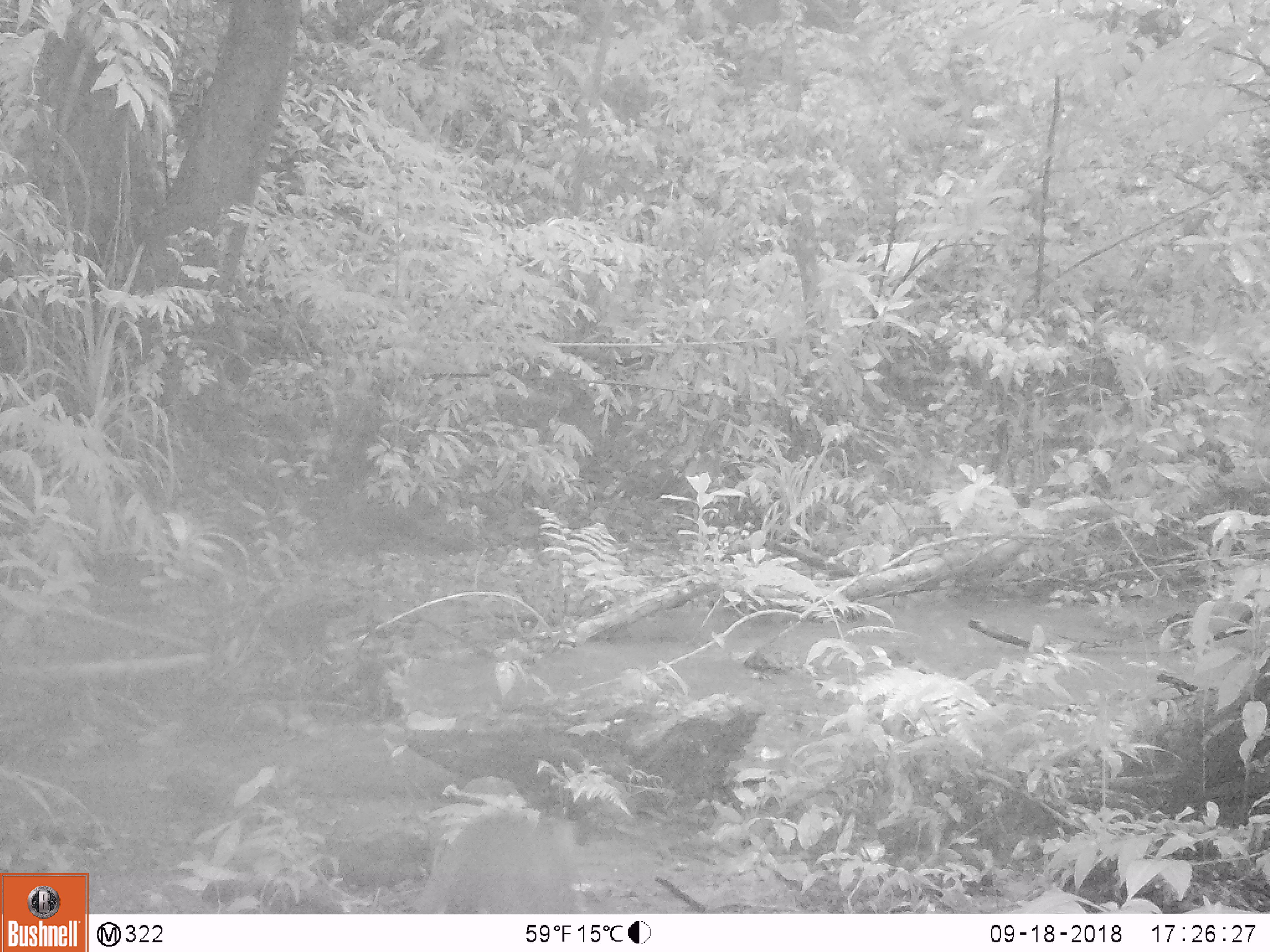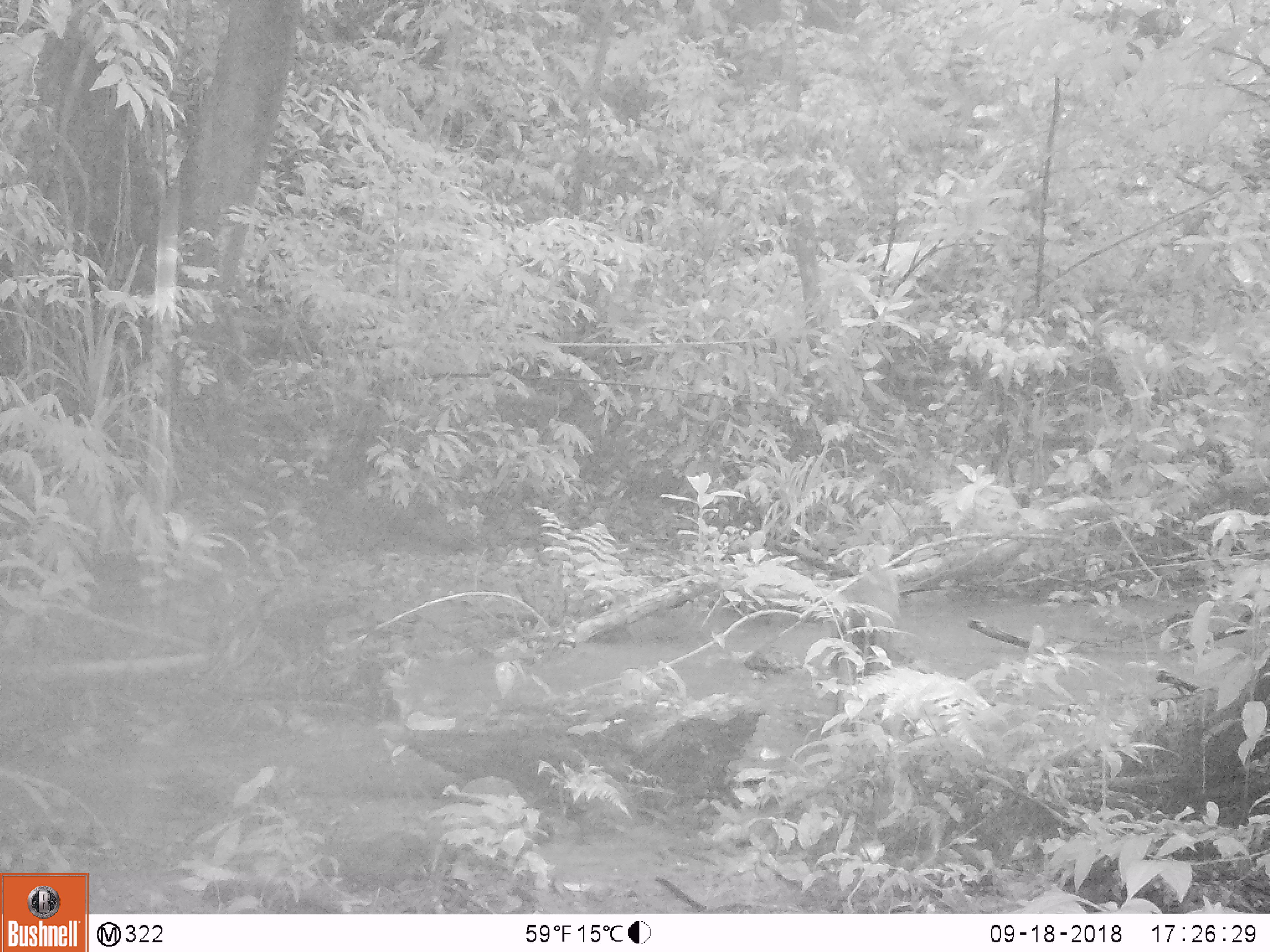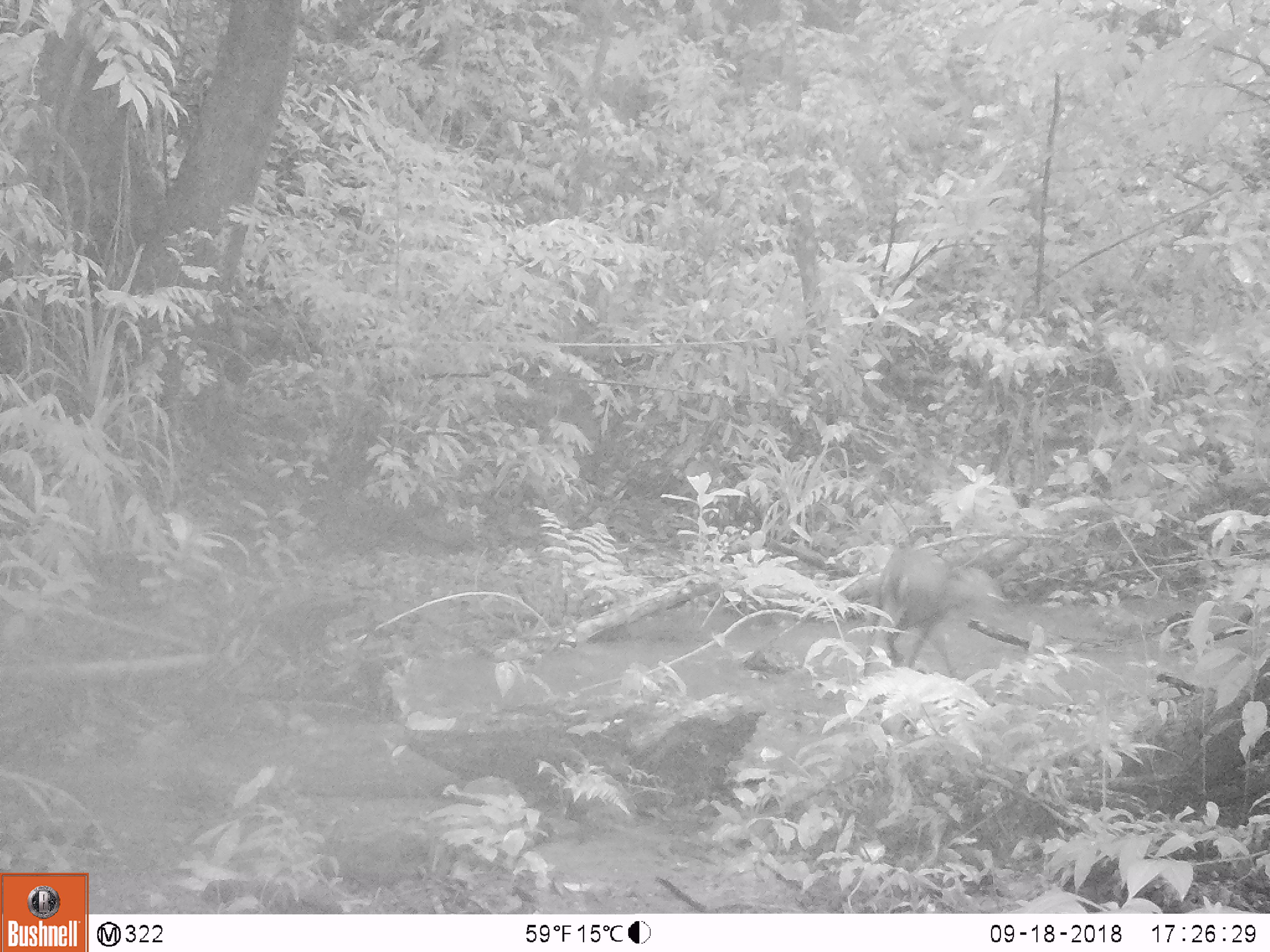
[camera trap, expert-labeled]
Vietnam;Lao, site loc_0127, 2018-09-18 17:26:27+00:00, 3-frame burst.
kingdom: Animalia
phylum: Chordata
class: Mammalia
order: Artiodactyla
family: Cervidae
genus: Muntiacus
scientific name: Muntiacus rooseveltorum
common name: roosevelt's muntjac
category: roosevelts muntjac group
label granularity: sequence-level